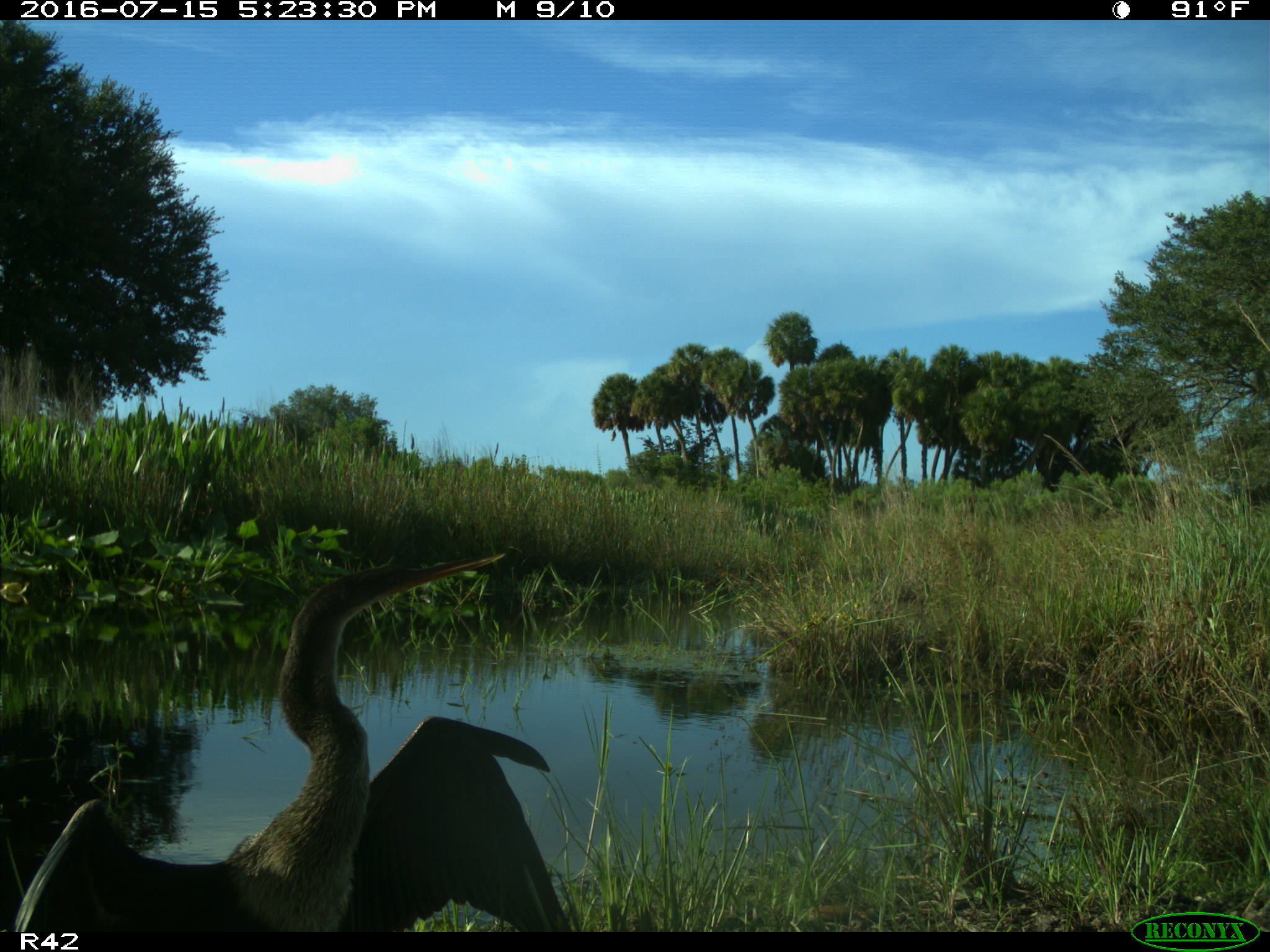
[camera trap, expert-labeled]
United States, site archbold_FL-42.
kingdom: Animalia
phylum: Chordata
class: Aves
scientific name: Aves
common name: birds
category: unidentified bird